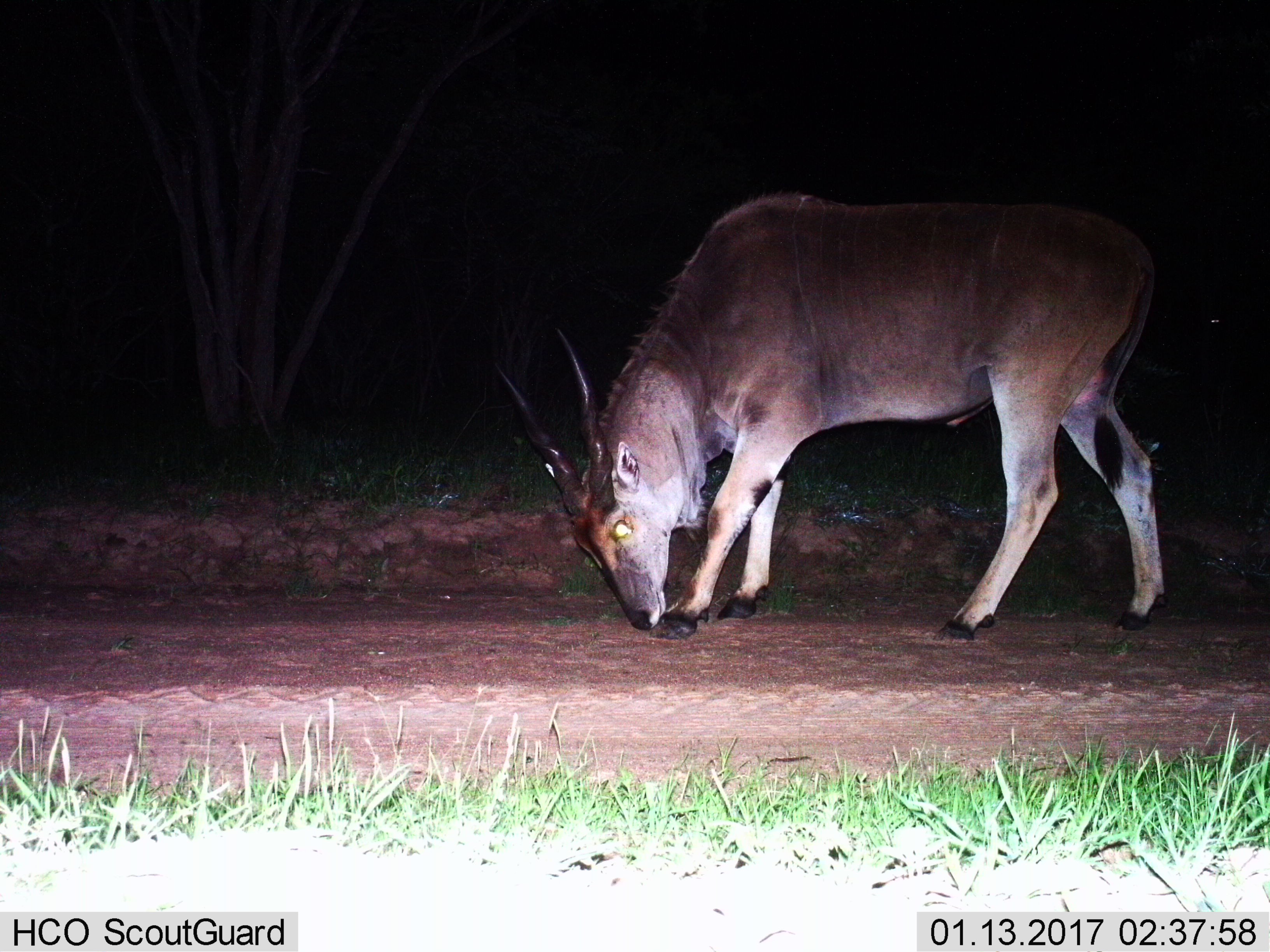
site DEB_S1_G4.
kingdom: Animalia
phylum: Chordata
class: Mammalia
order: Artiodactyla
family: Bovidae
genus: Tragelaphus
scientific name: Tragelaphus oryx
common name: eland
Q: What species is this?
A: Eland (Tragelaphus oryx).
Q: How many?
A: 1.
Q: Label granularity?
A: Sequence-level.